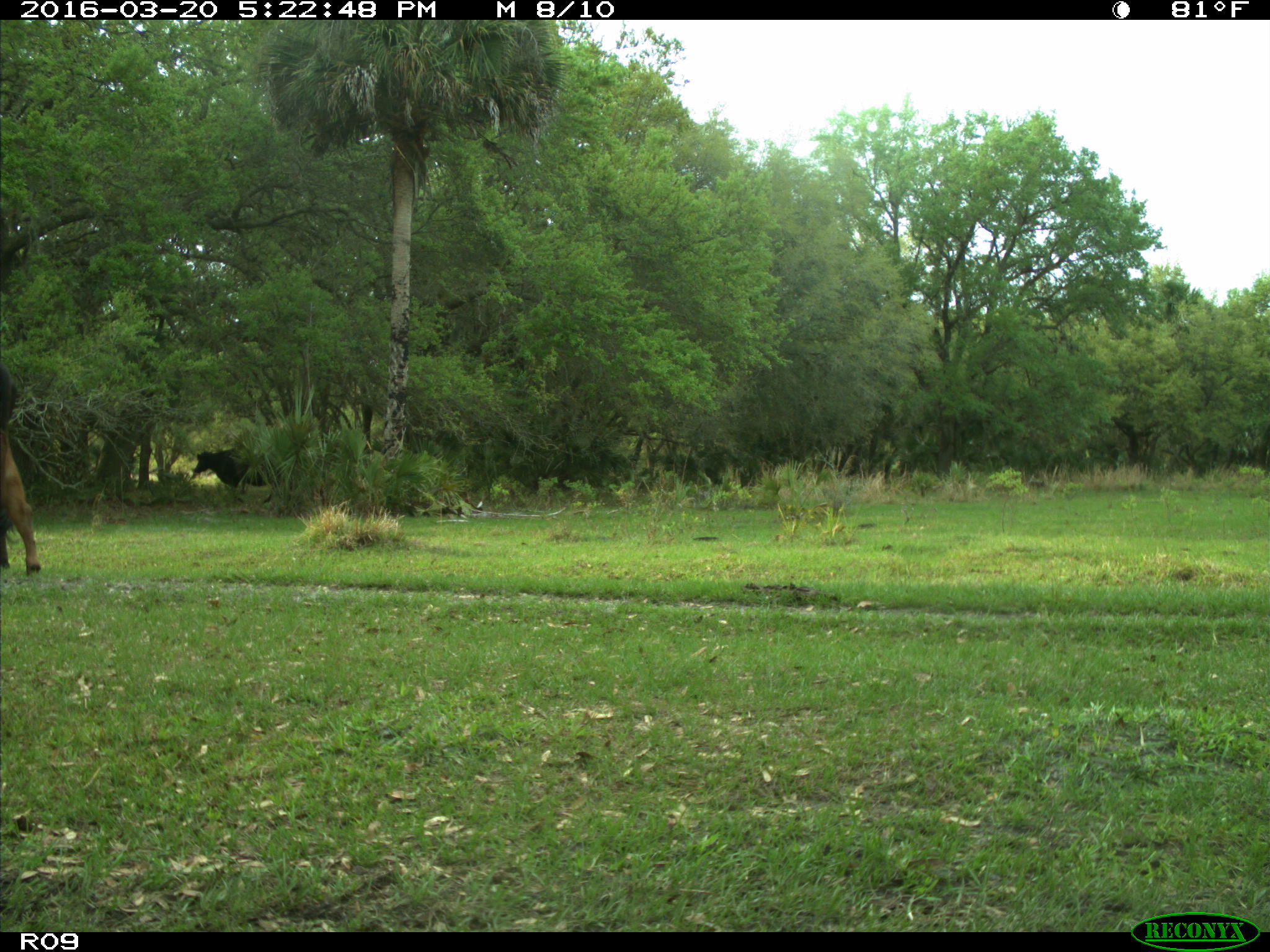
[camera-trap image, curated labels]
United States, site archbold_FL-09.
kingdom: Animalia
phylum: Chordata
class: Mammalia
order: Artiodactyla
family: Bovidae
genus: Bos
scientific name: Bos taurus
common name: domestic cow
Bos taurus (domestic cow).